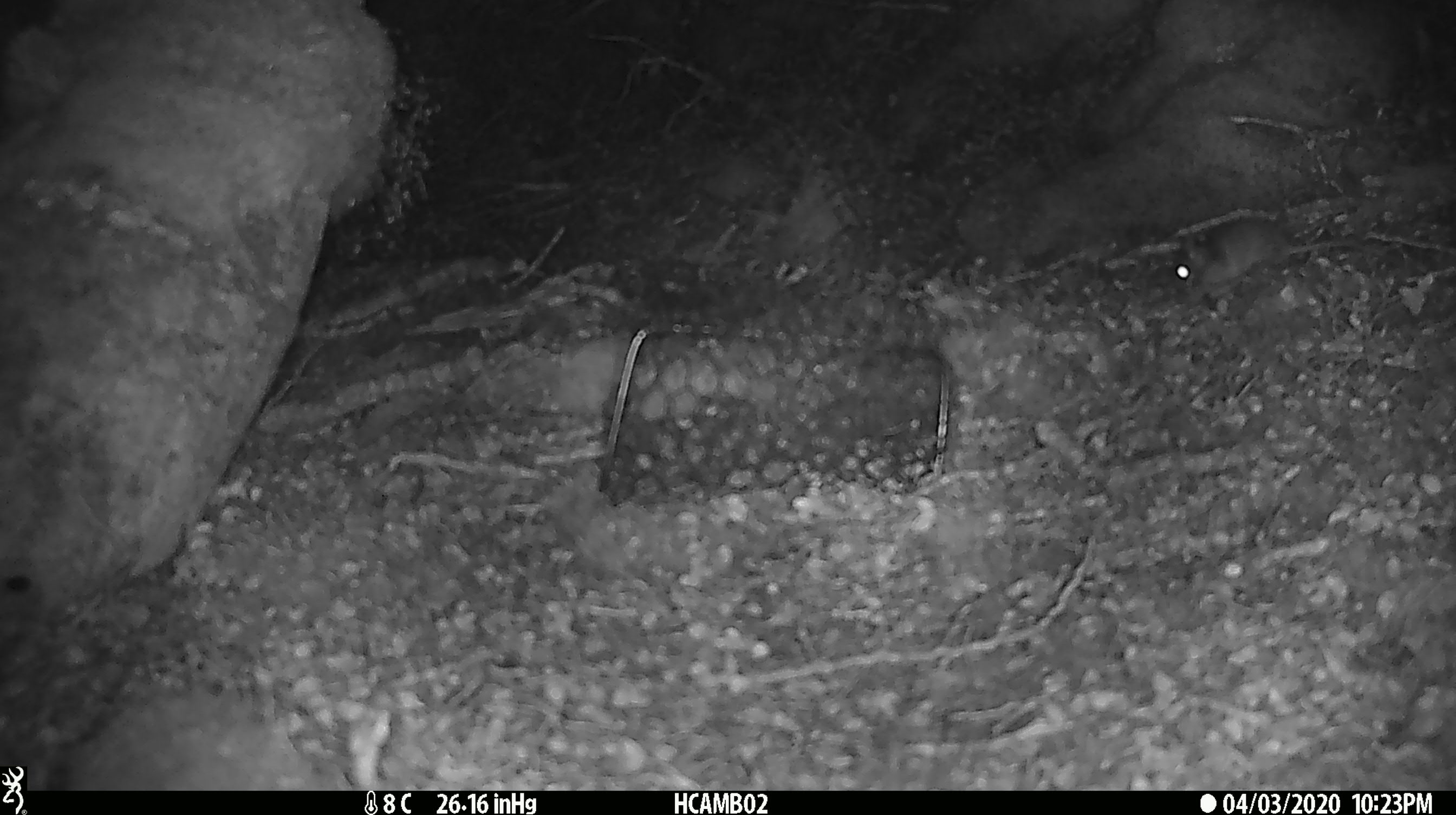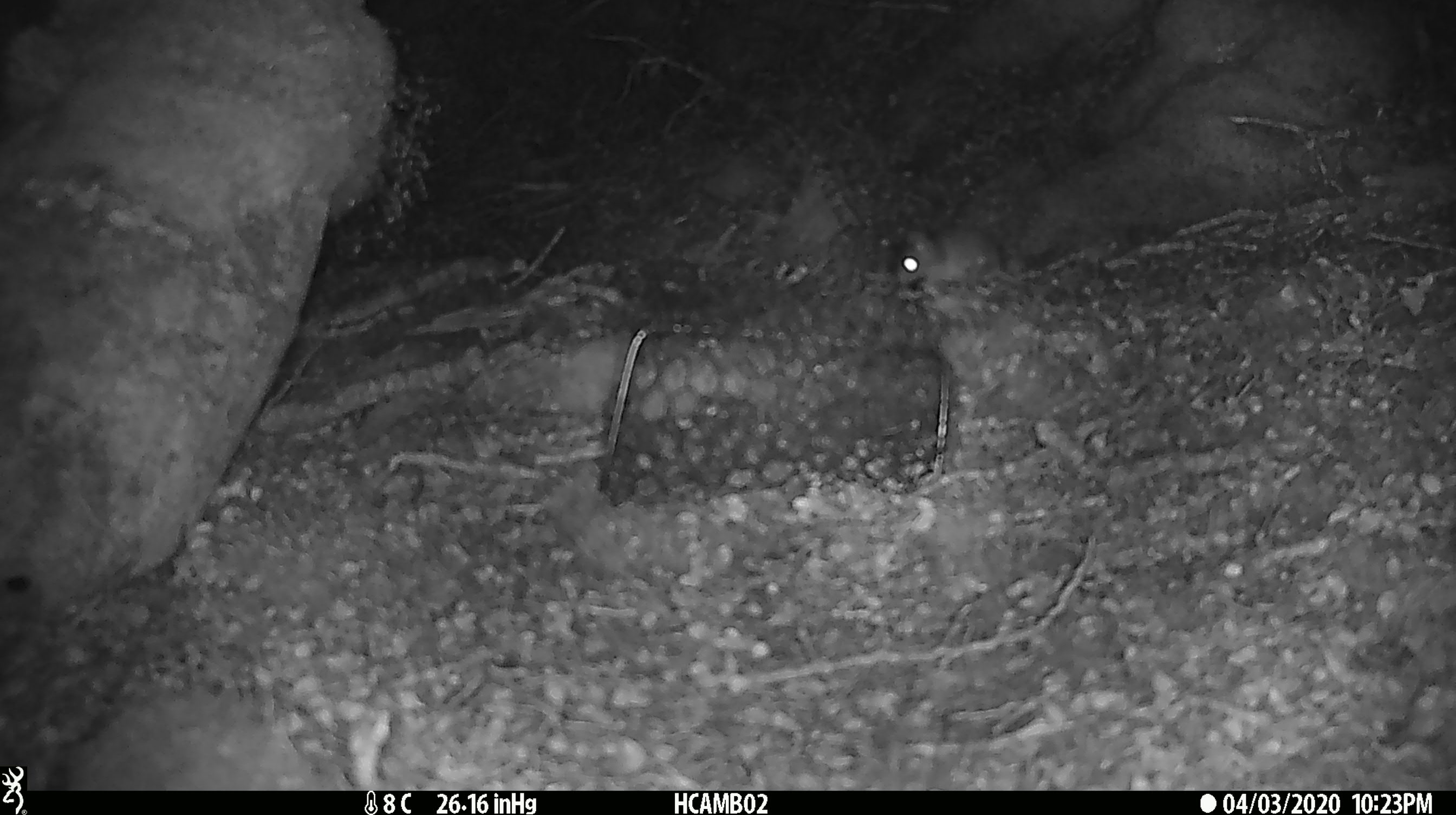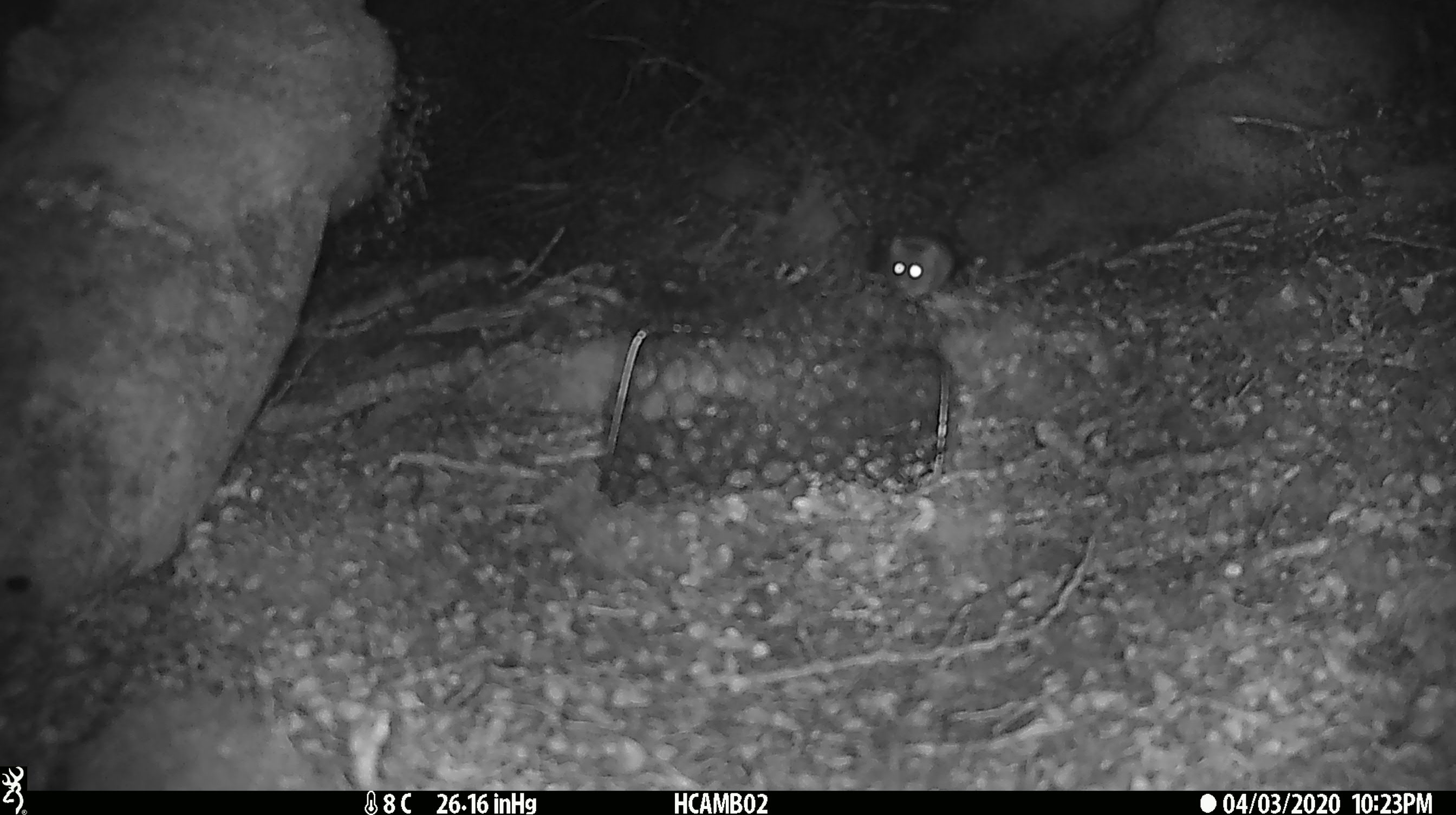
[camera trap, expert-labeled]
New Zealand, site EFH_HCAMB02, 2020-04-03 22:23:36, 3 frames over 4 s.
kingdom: Animalia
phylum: Chordata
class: Mammalia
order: Rodentia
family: Muridae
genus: Mus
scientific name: Mus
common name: mouse